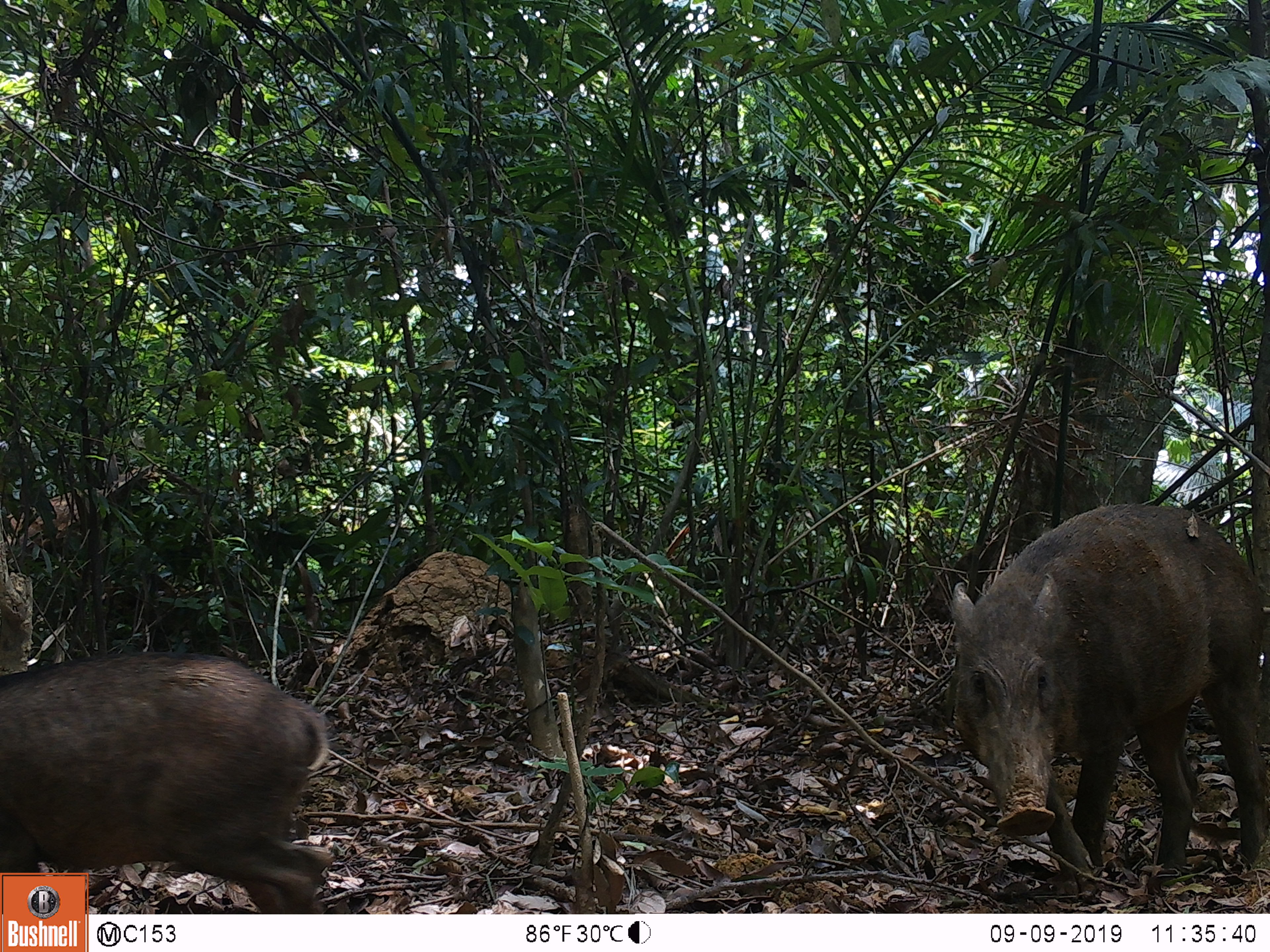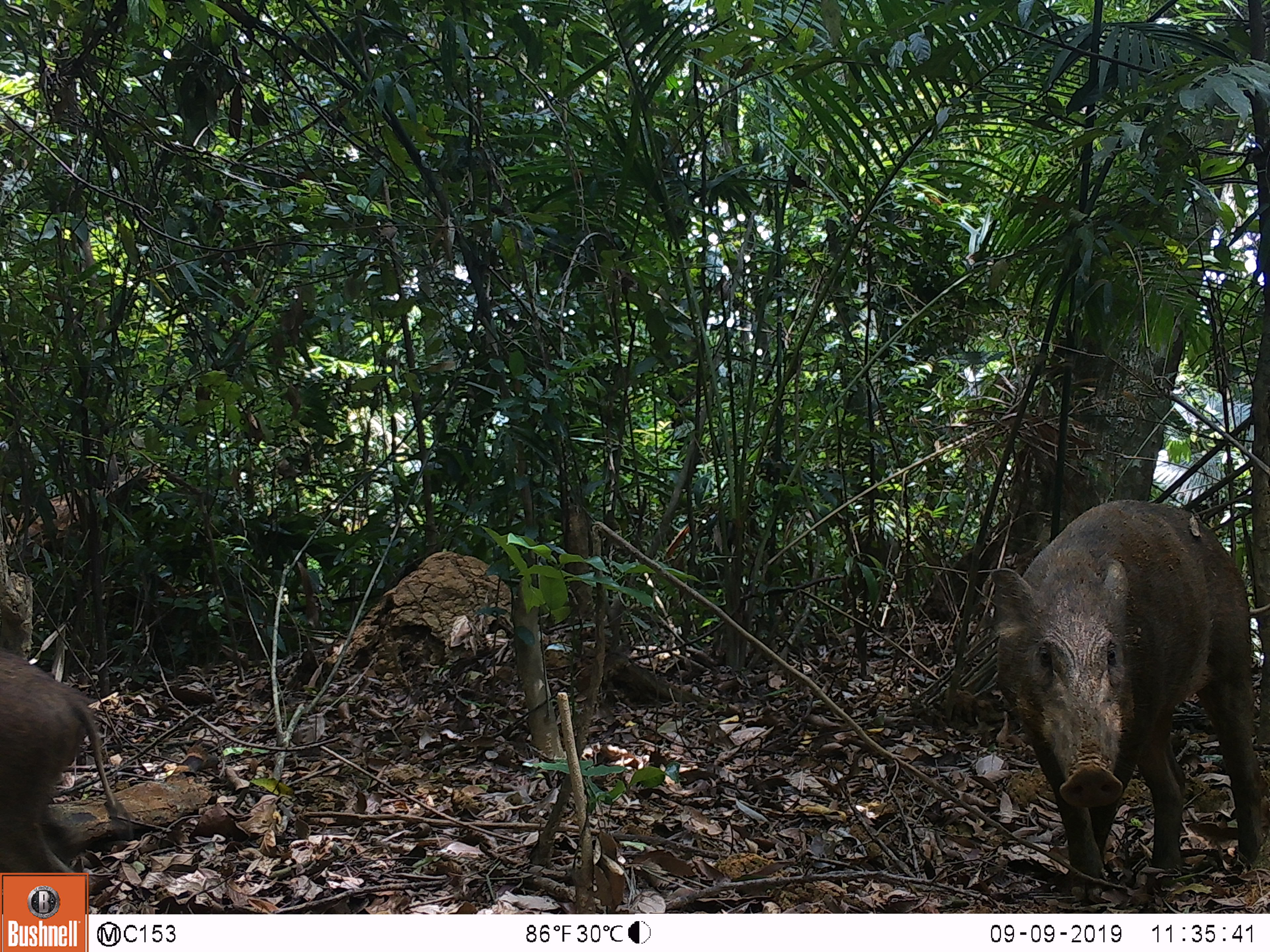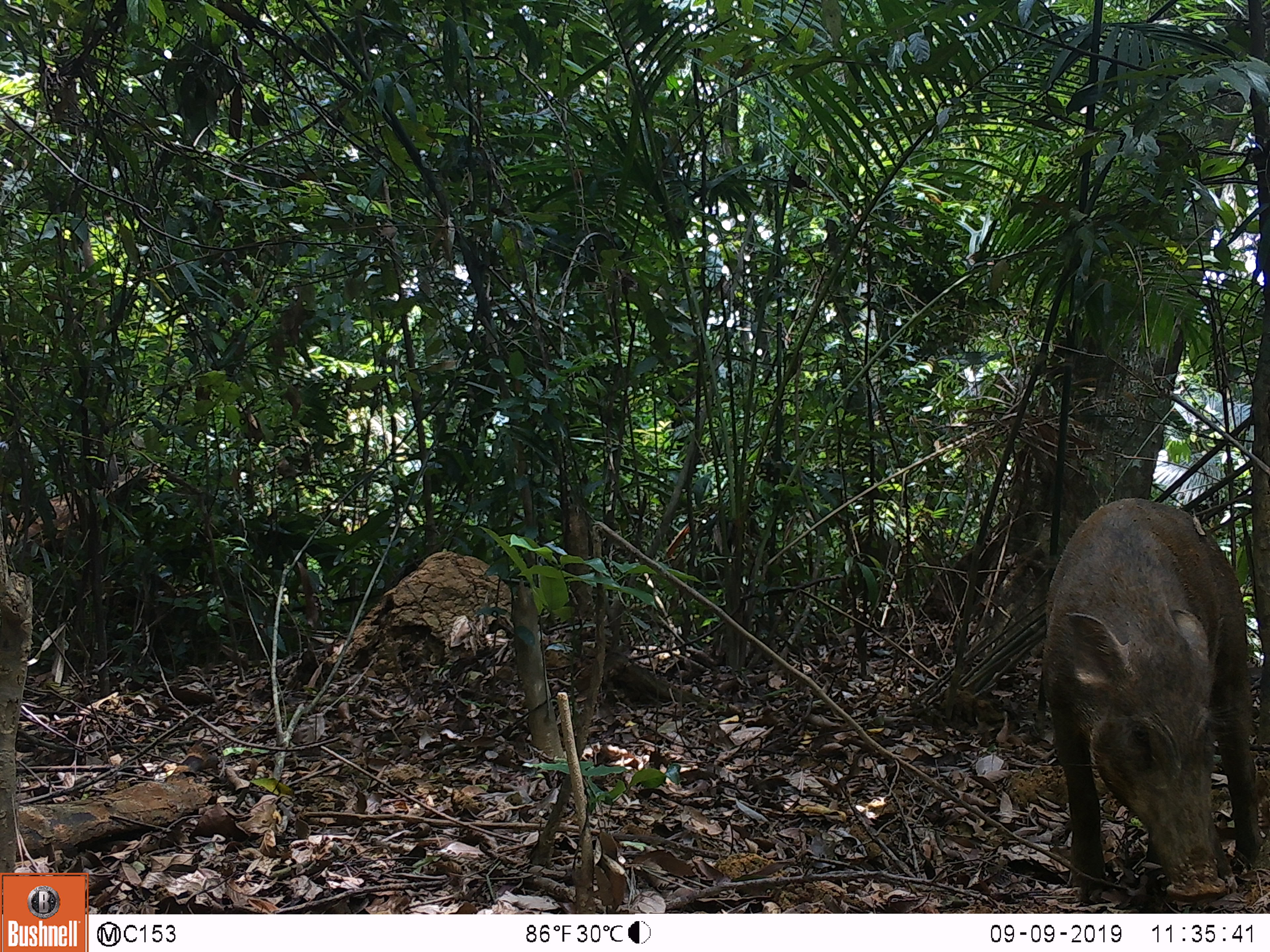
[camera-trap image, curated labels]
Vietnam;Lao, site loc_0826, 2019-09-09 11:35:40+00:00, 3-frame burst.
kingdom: Animalia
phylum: Chordata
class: Mammalia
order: Artiodactyla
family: Suidae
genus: Sus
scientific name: Sus scrofa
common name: eurasian wild pig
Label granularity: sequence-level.